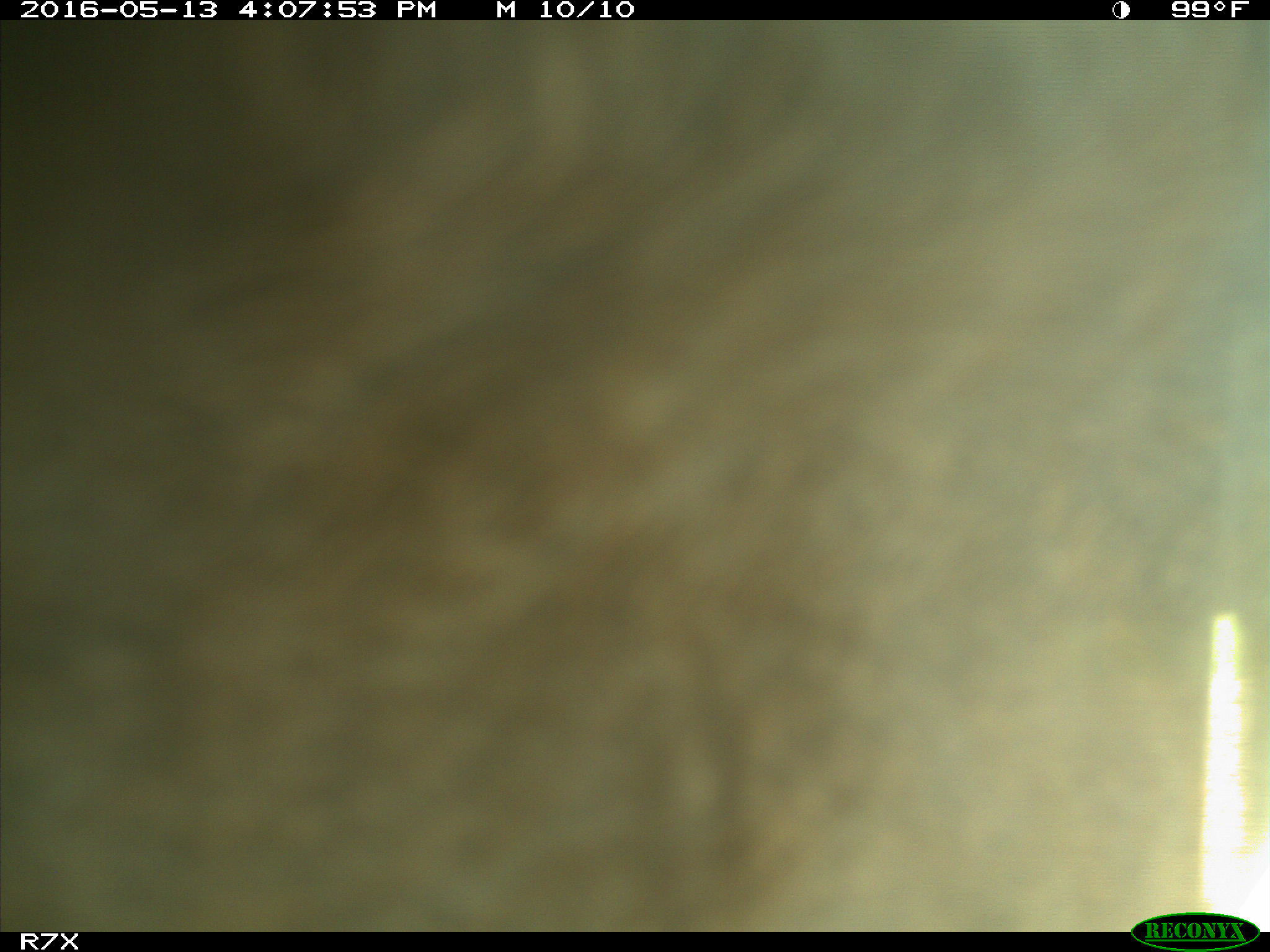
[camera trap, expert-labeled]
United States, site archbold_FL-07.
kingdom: Animalia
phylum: Chordata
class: Mammalia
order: Artiodactyla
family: Bovidae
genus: Bos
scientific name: Bos taurus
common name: domestic cow